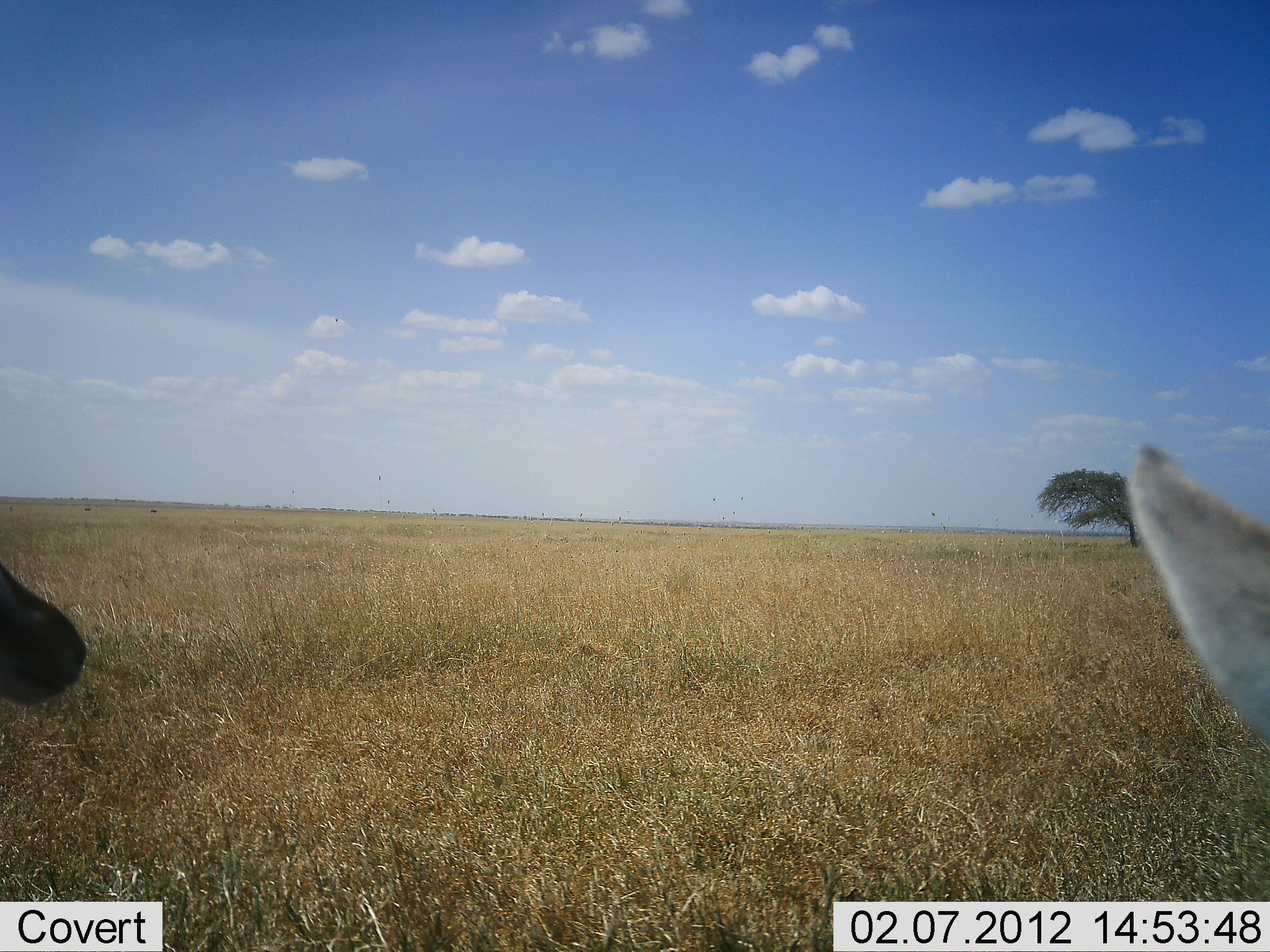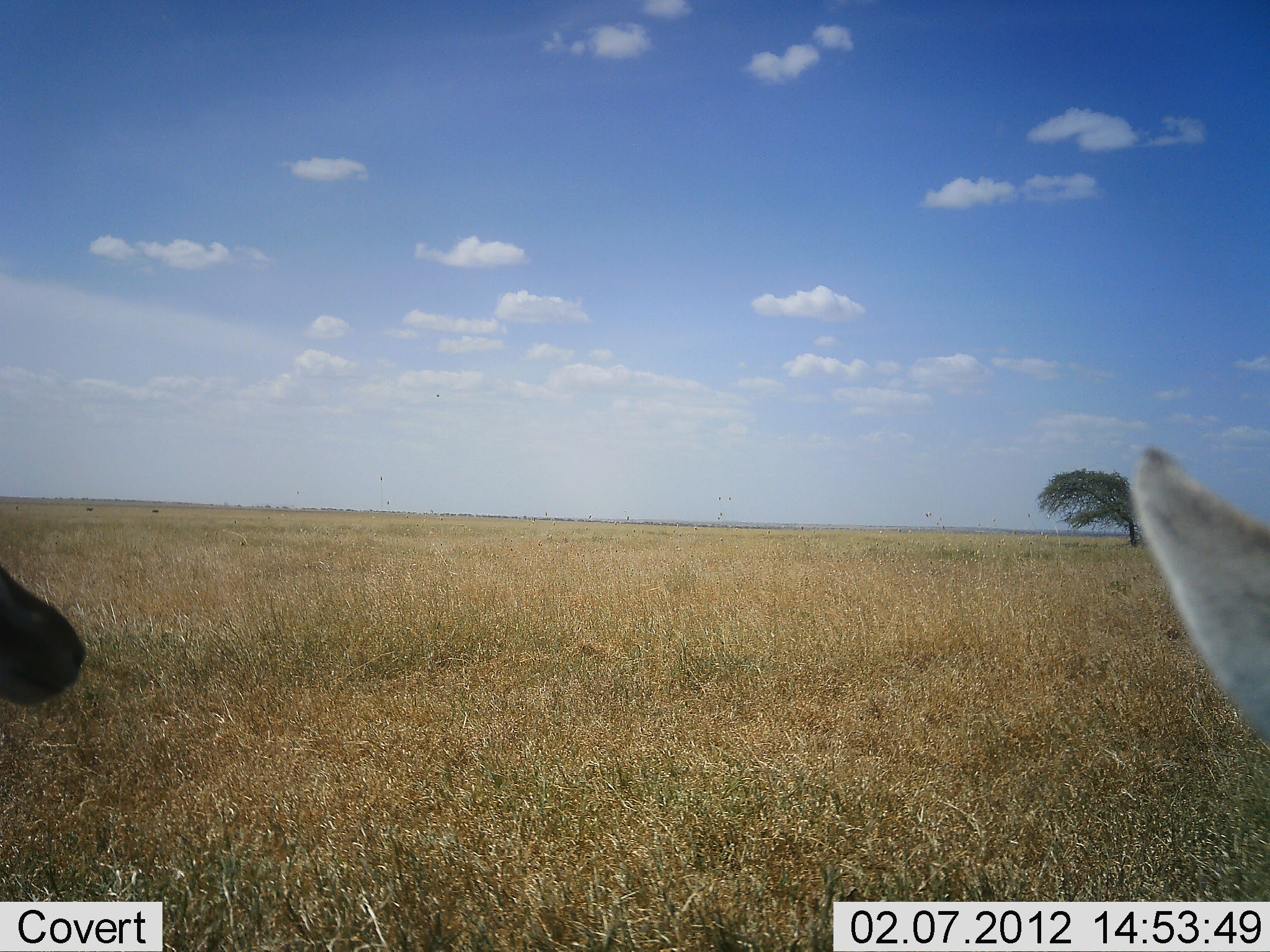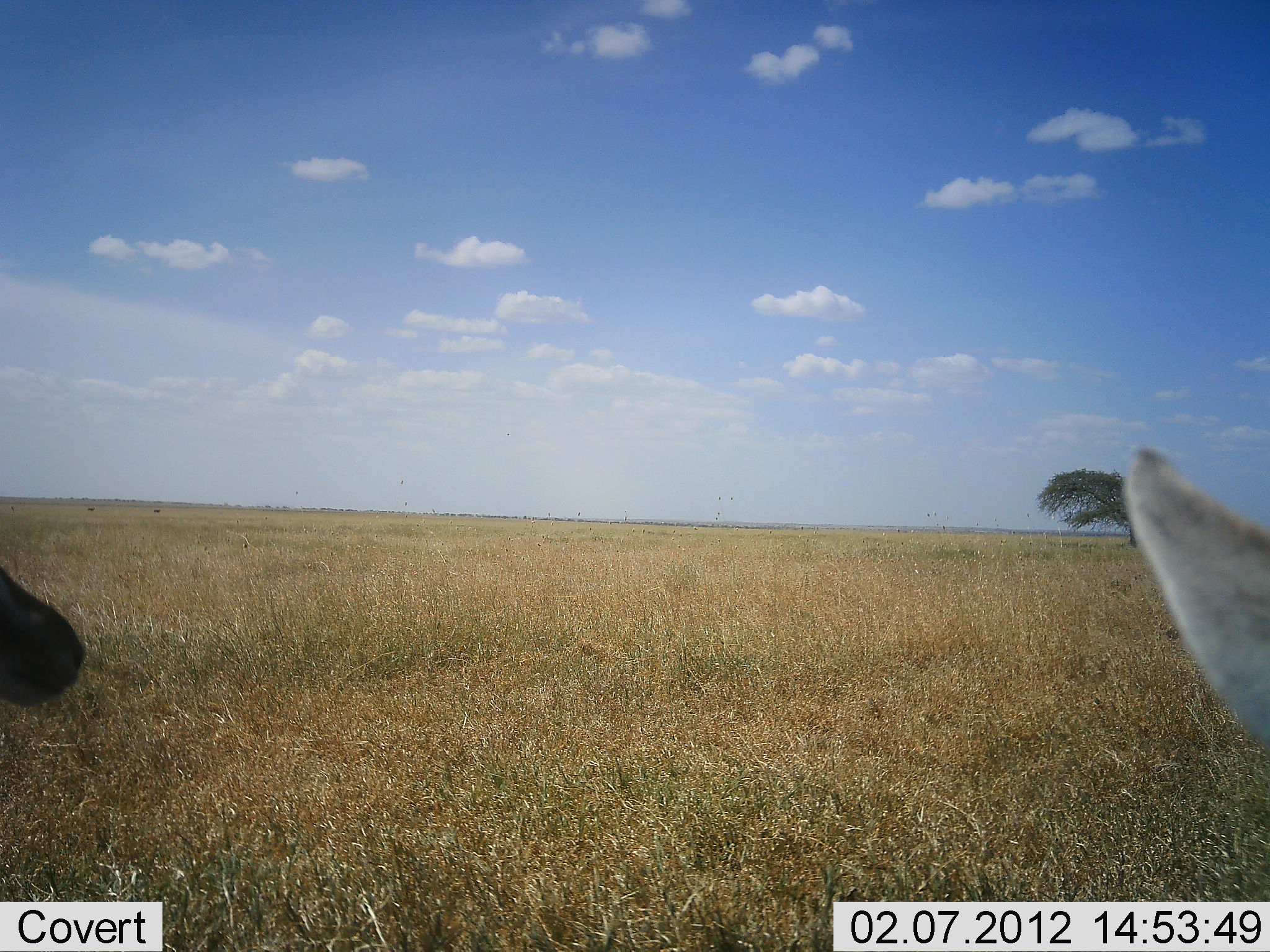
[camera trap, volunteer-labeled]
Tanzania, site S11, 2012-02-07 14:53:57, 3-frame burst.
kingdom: Animalia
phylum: Chordata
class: Mammalia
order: Artiodactyla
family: Bovidae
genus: Eudorcas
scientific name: Eudorcas thomsonii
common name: thomson's gazelle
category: gazellethomsons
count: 2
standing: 83%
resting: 17%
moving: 0%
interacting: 0%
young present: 0%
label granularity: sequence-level